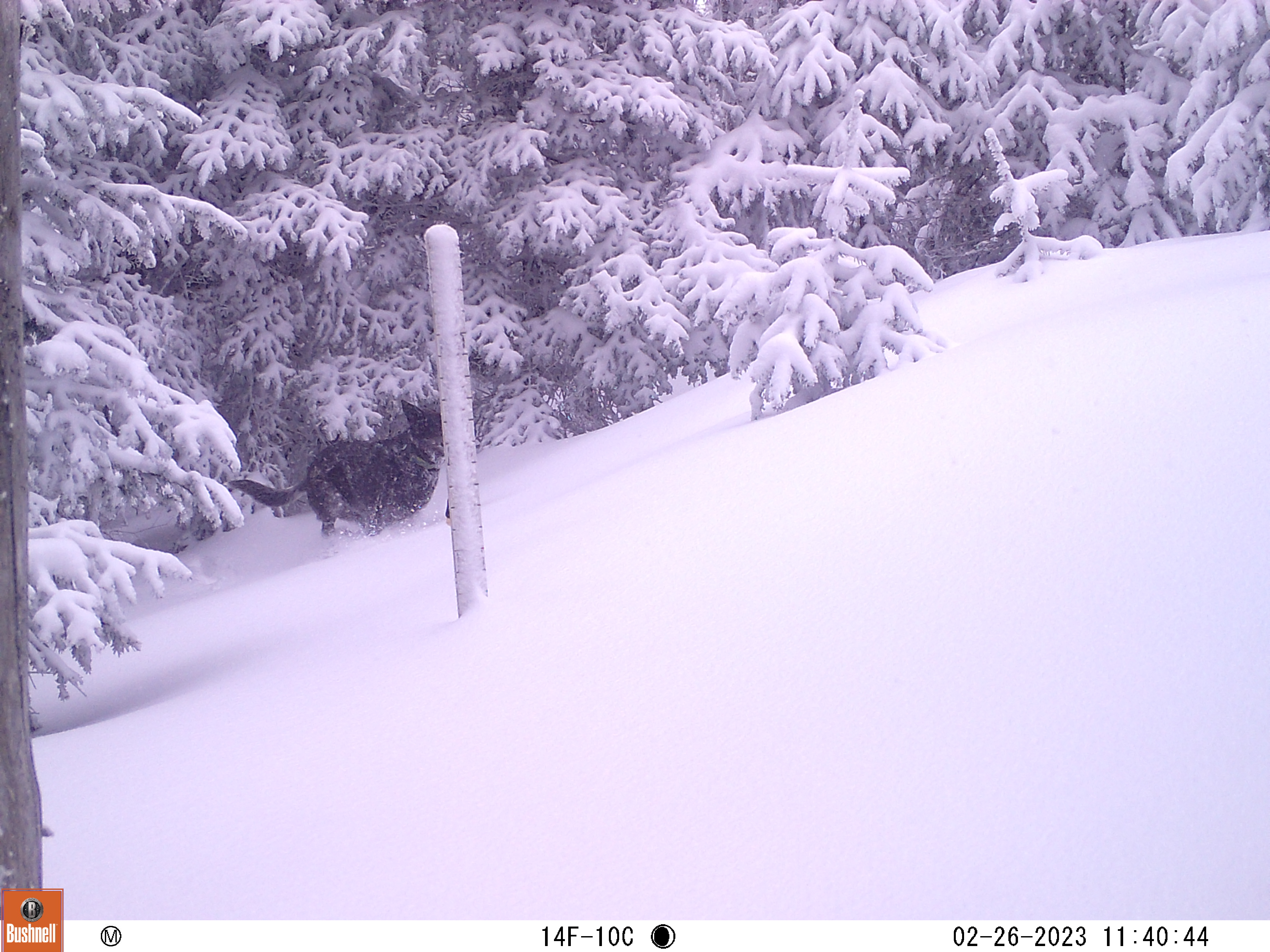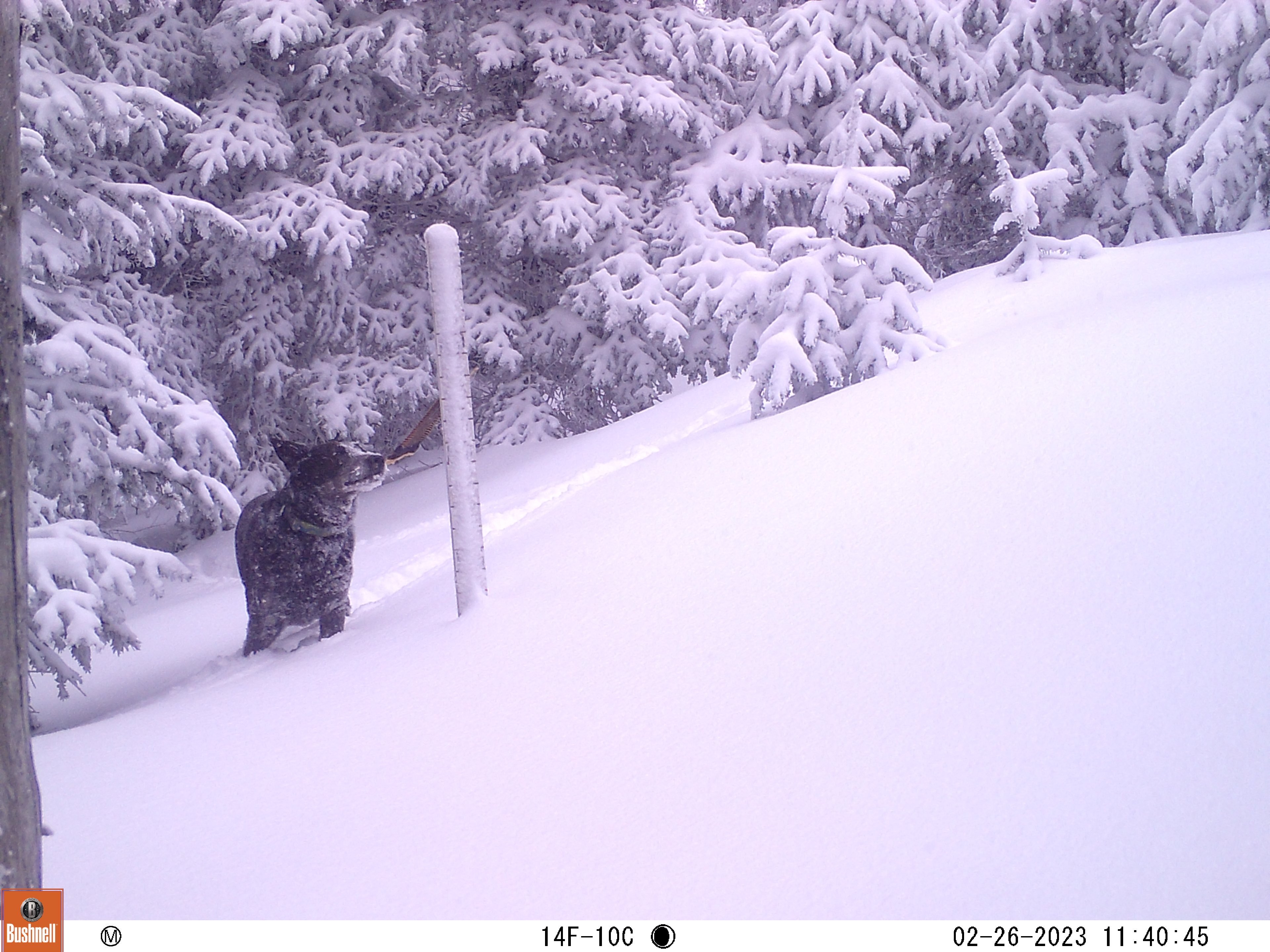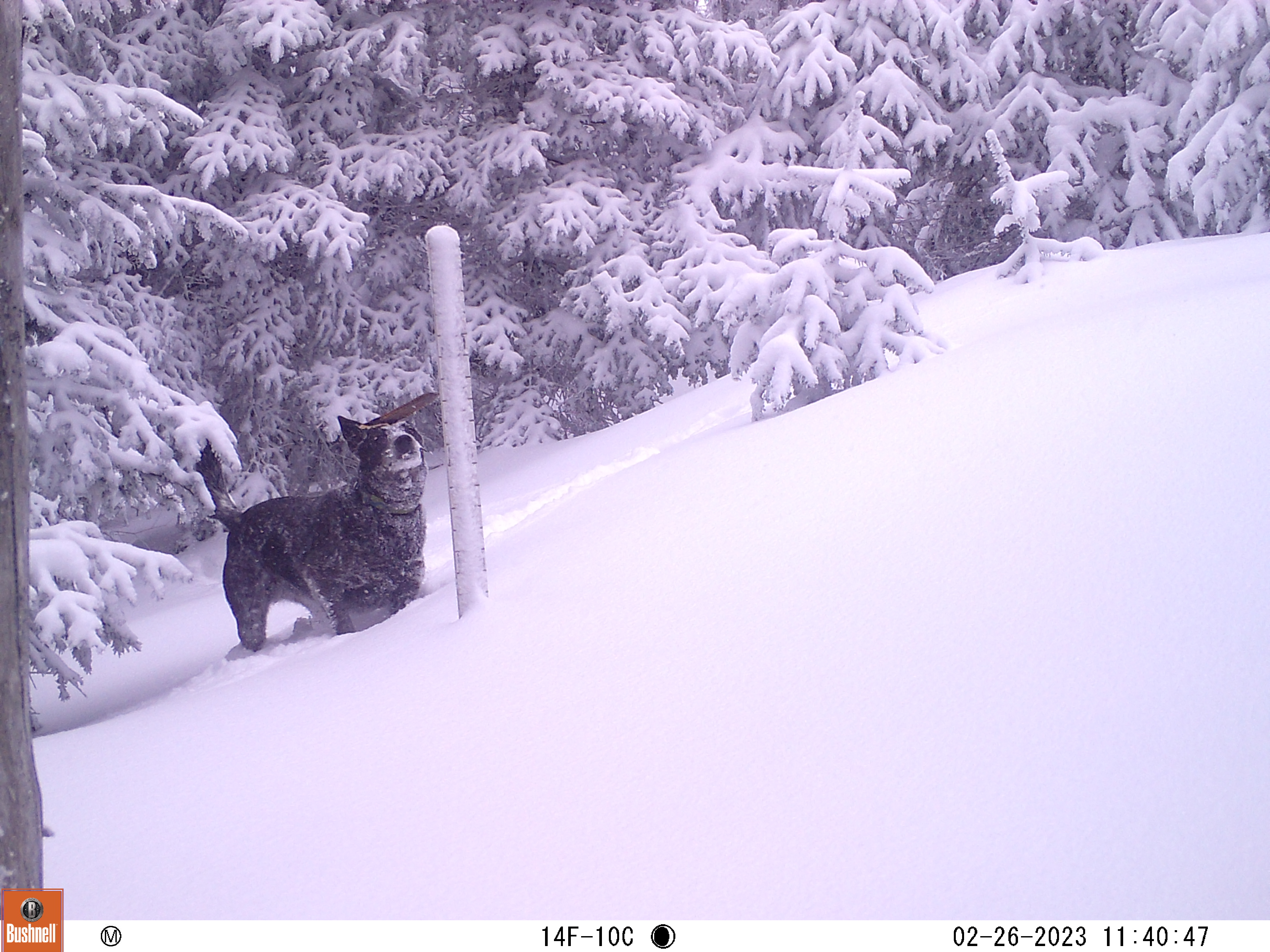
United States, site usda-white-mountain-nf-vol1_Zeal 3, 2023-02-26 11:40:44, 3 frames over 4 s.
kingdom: Animalia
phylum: Chordata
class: Mammalia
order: Carnivora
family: Canidae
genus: Canis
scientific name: Canis familiaris familiaris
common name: domestic dog